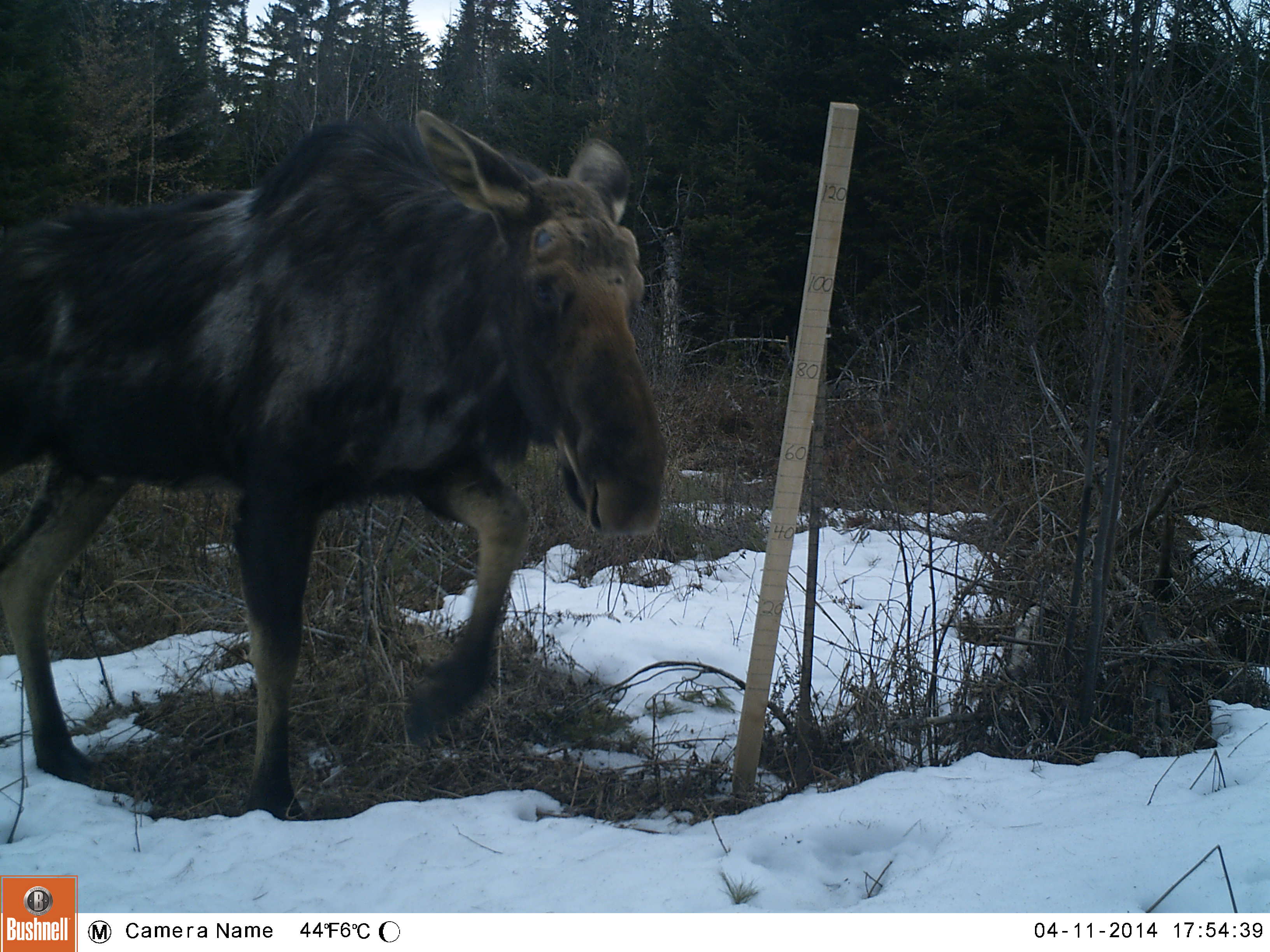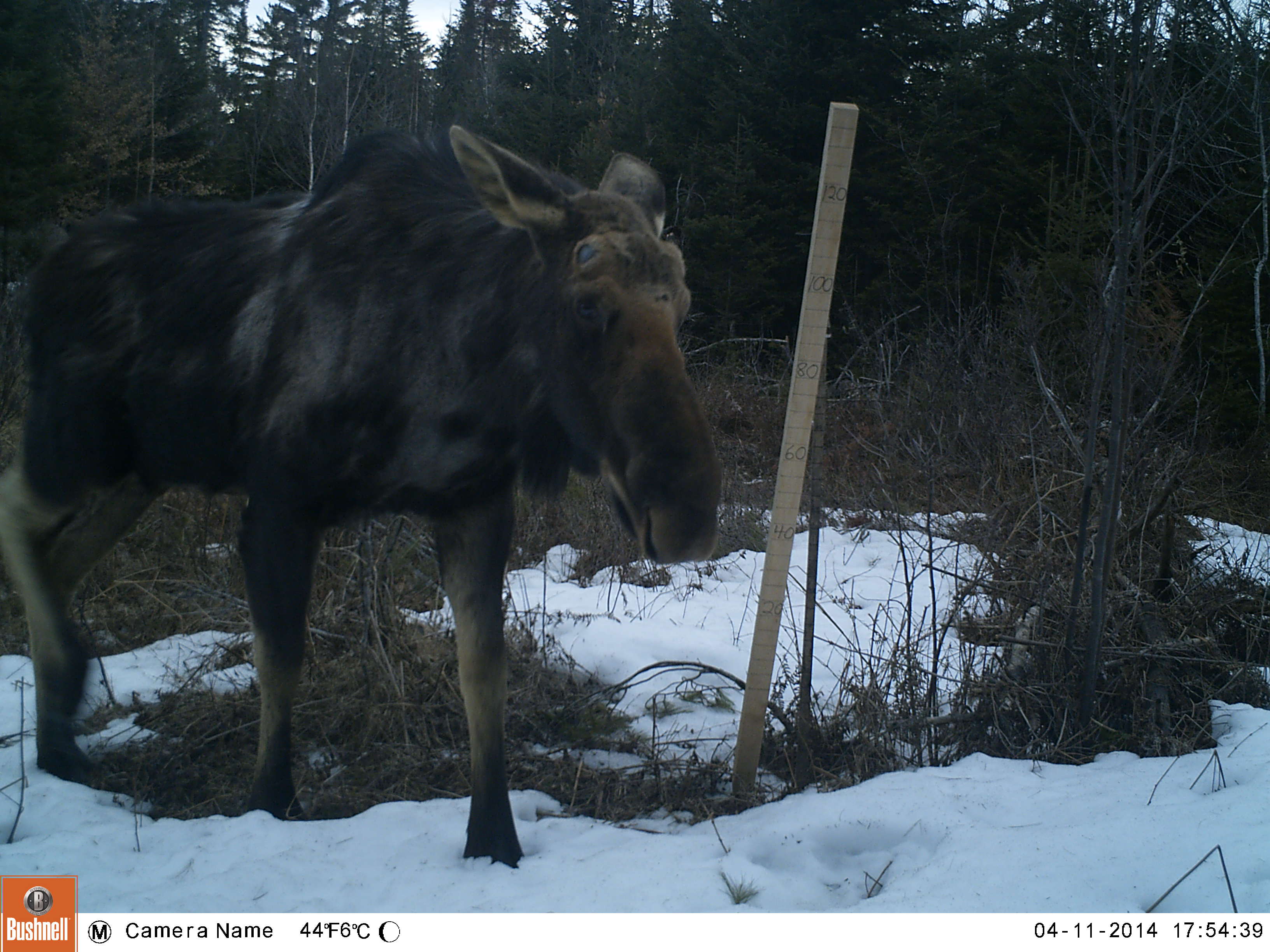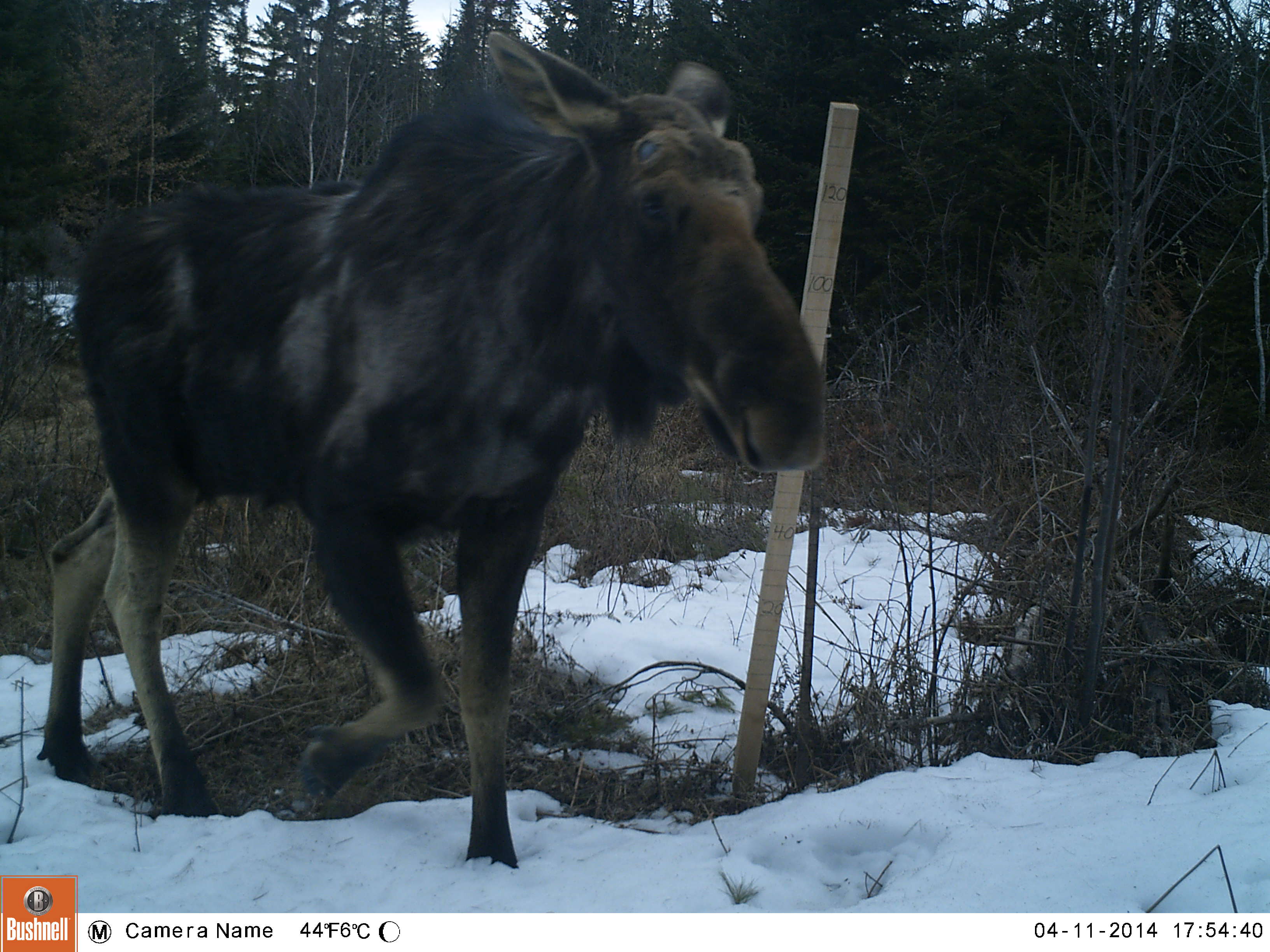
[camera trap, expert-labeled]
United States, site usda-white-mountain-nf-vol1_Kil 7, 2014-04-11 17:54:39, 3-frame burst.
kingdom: Animalia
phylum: Chordata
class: Mammalia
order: Artiodactyla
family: Cervidae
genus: Alces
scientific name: Alces alces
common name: moose